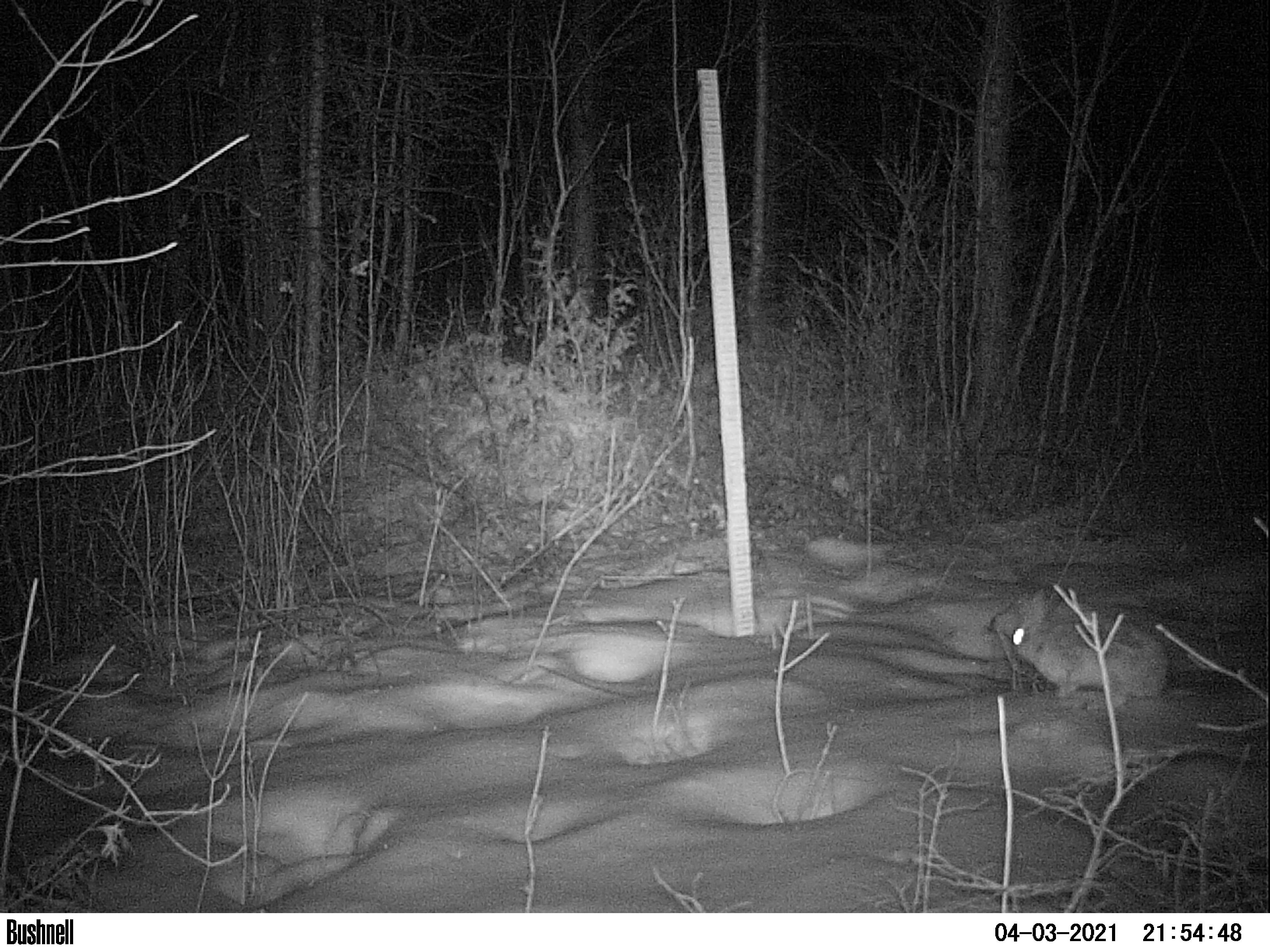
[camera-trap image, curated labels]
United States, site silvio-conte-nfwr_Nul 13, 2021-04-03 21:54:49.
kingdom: Animalia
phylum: Chordata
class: Mammalia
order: Lagomorpha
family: Leporidae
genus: Lepus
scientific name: Lepus americanus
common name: snowshoe hare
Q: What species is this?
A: Snowshoe hare (Lepus americanus).